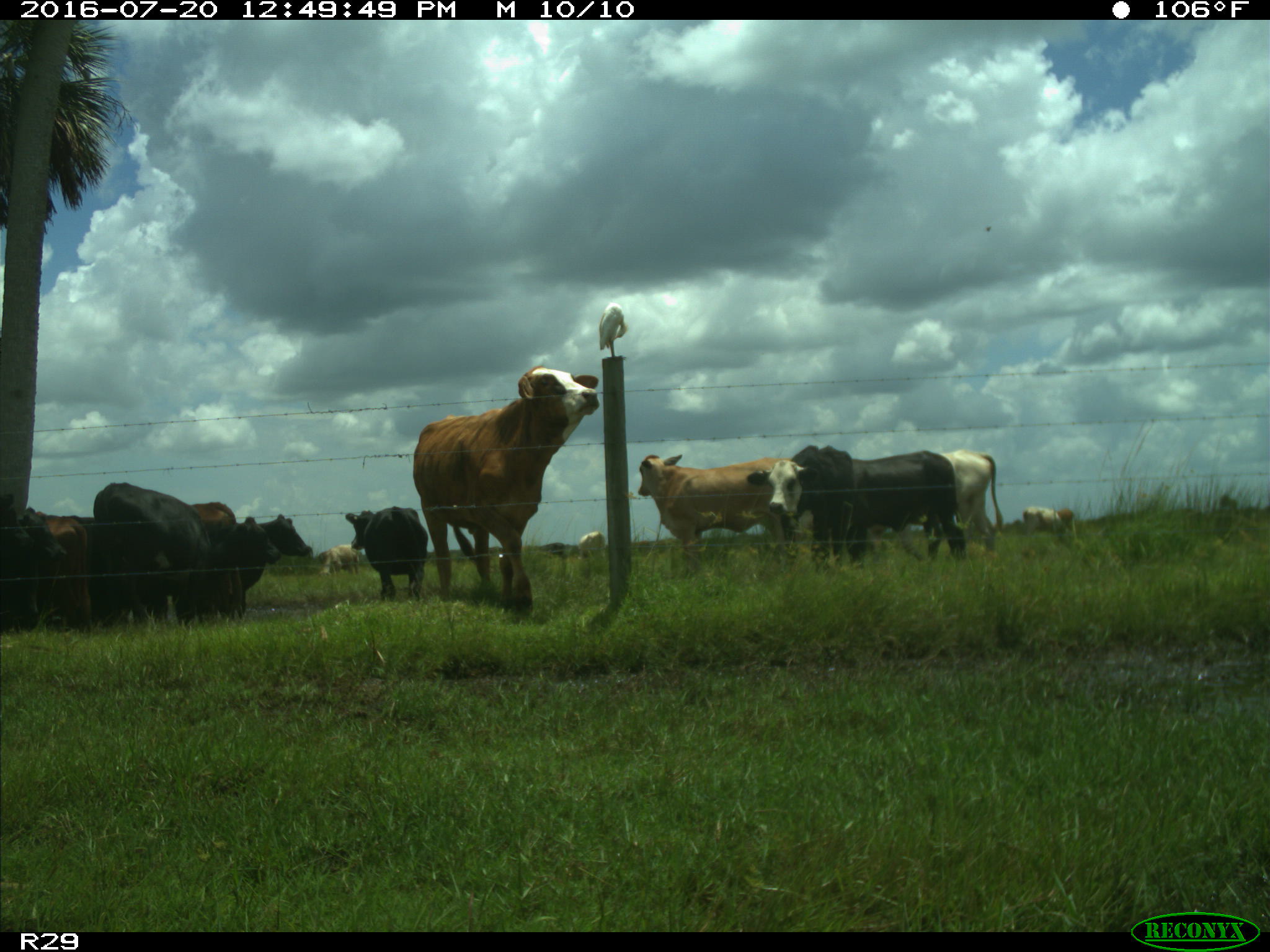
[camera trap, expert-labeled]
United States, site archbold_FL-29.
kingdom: Animalia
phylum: Chordata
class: Mammalia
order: Artiodactyla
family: Bovidae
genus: Bos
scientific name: Bos taurus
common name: domestic cow